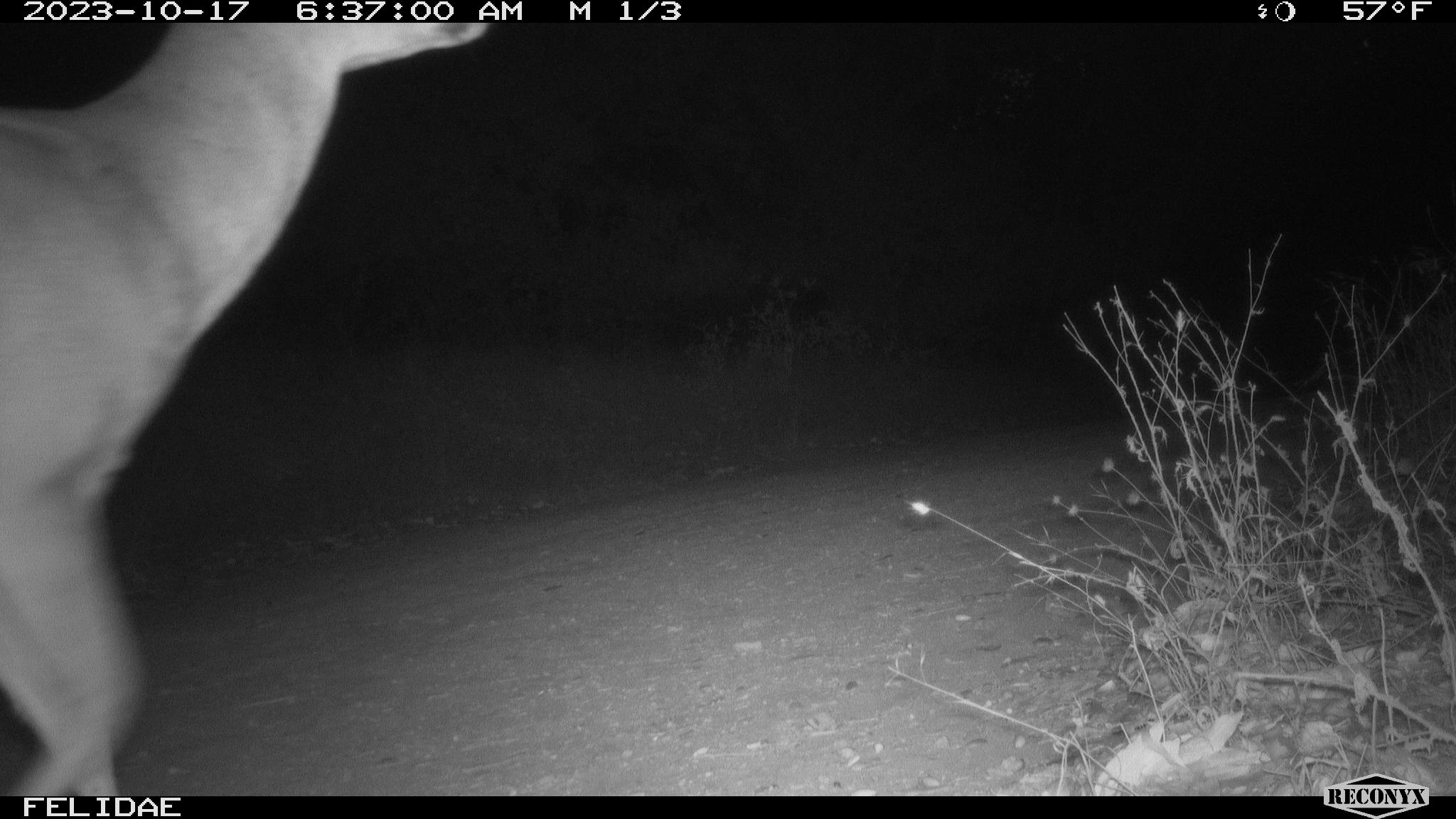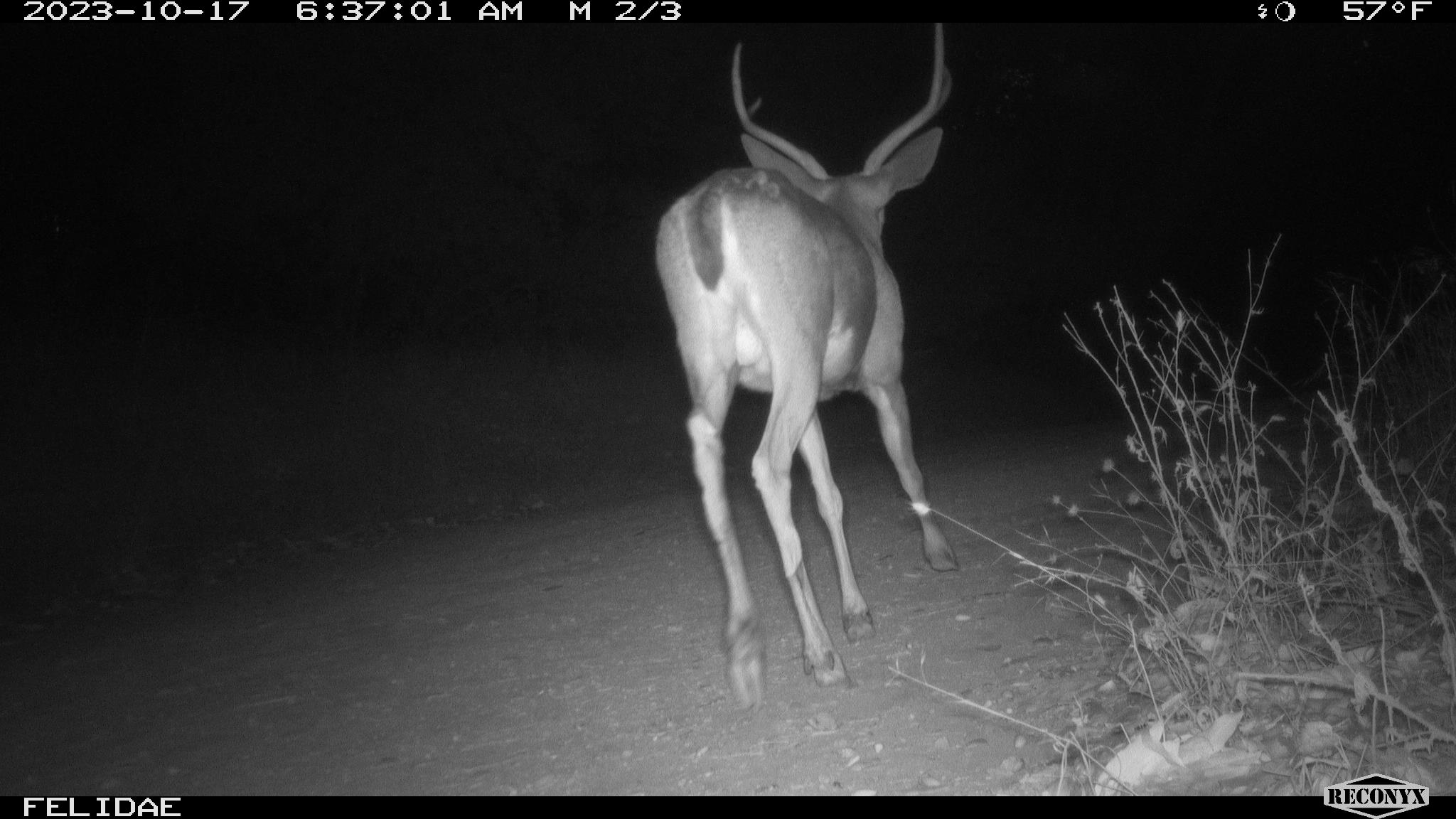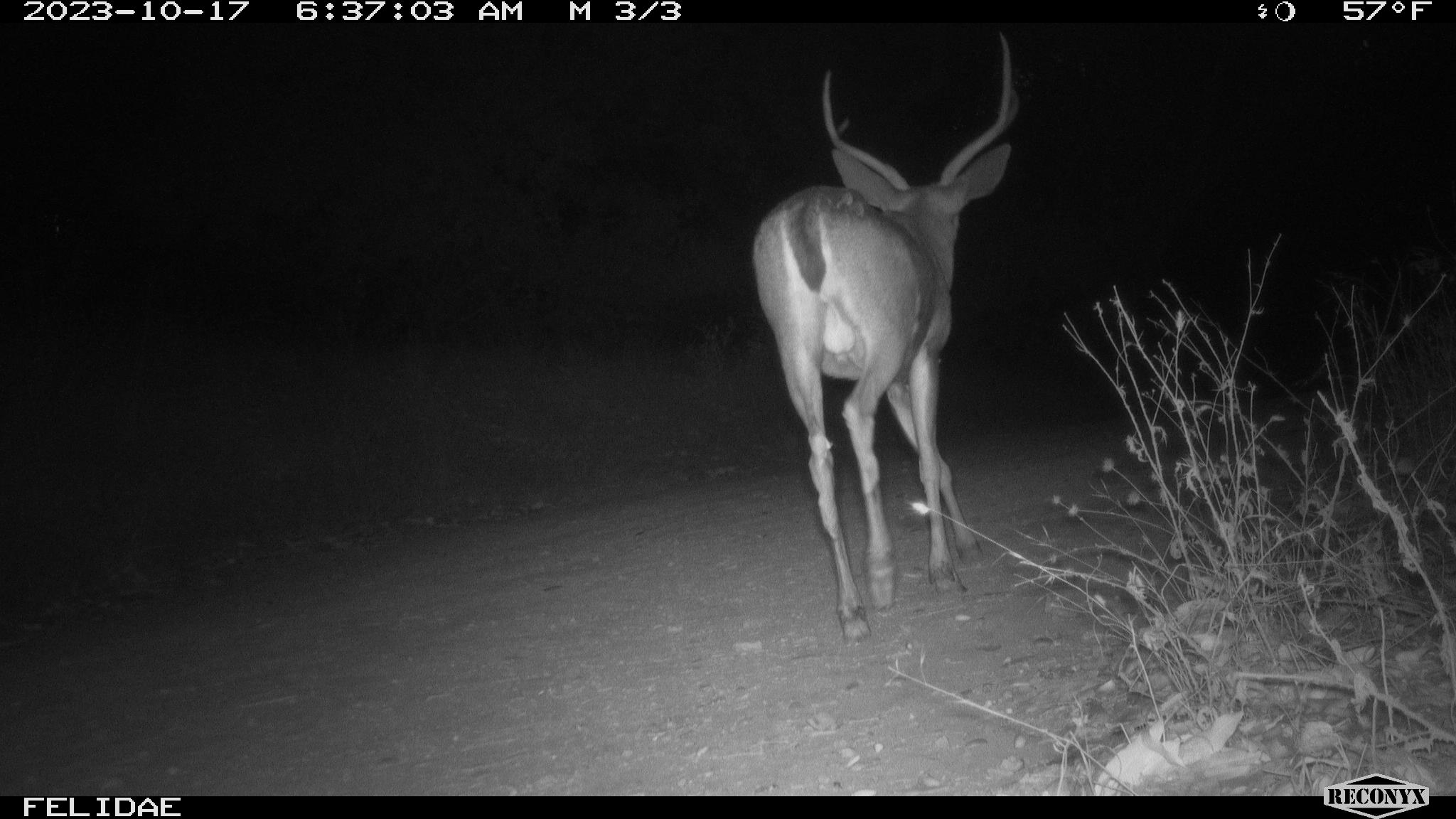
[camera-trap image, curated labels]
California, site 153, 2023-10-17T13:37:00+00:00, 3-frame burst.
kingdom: Animalia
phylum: Chordata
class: Mammalia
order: Artiodactyla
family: Cervidae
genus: Odocoileus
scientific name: Odocoileus hemionus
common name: mule deer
Mule deer (Odocoileus hemionus).